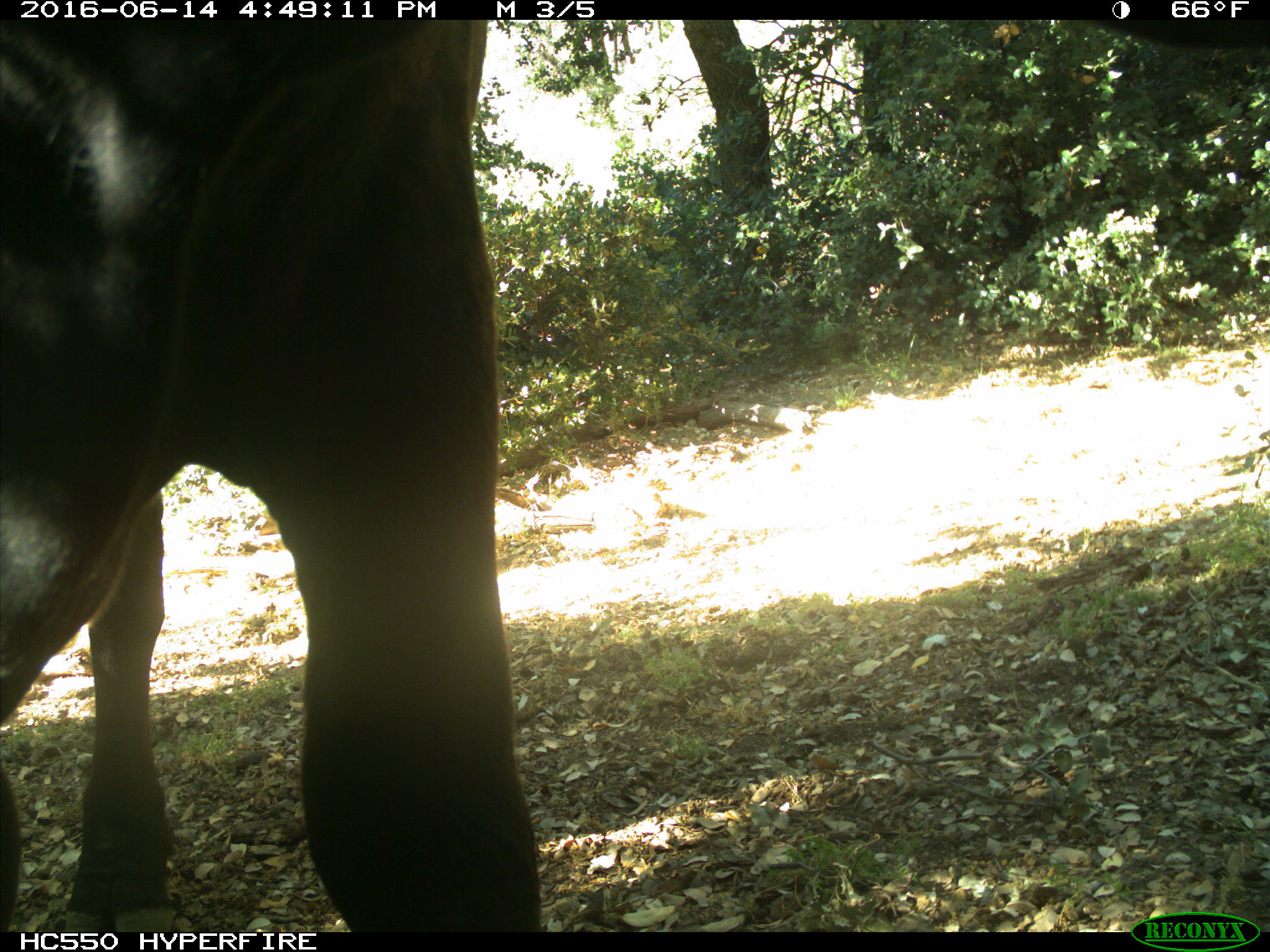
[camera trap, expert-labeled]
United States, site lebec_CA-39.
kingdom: Animalia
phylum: Chordata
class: Mammalia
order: Artiodactyla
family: Bovidae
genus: Bos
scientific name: Bos taurus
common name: domestic cow